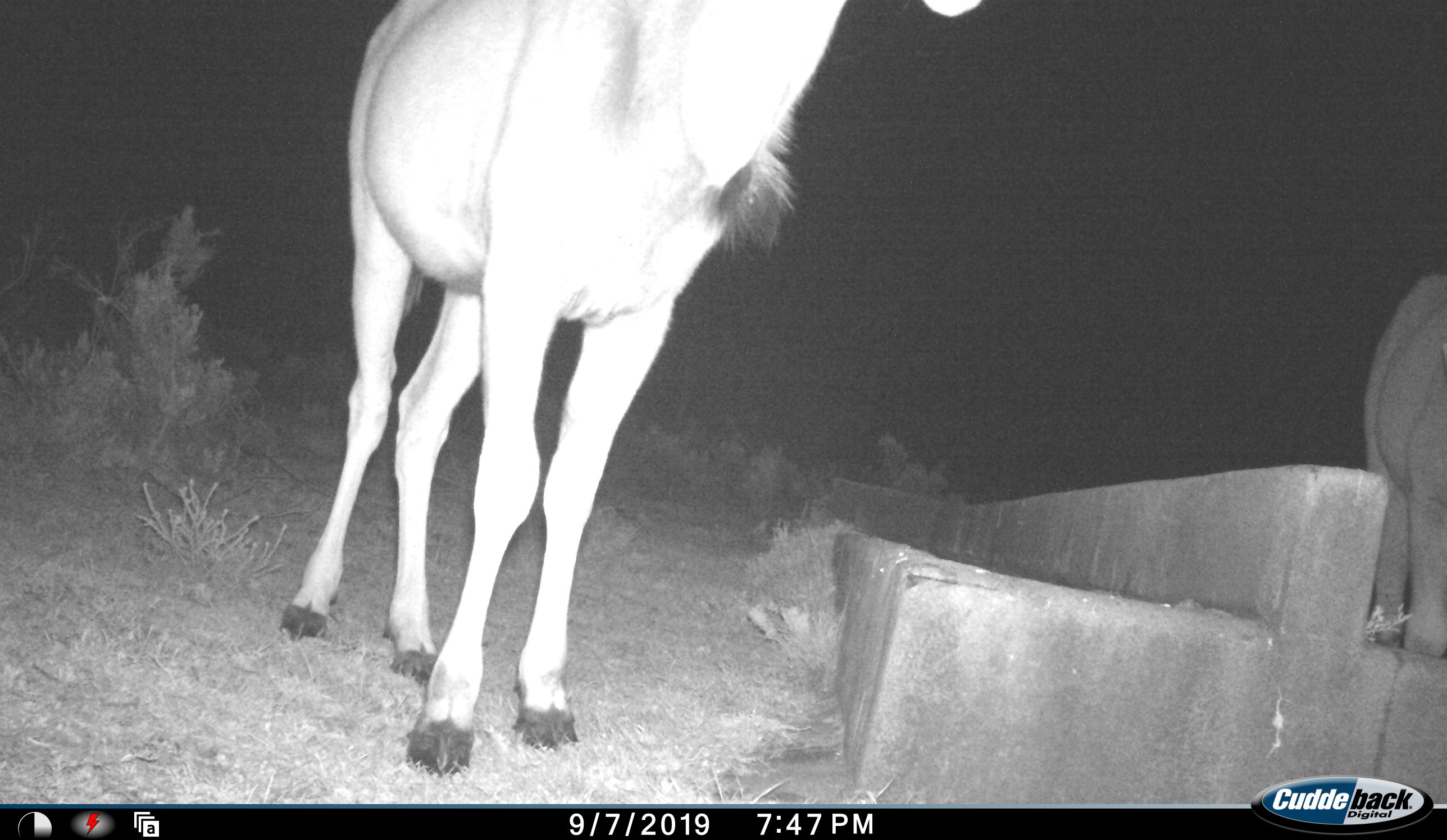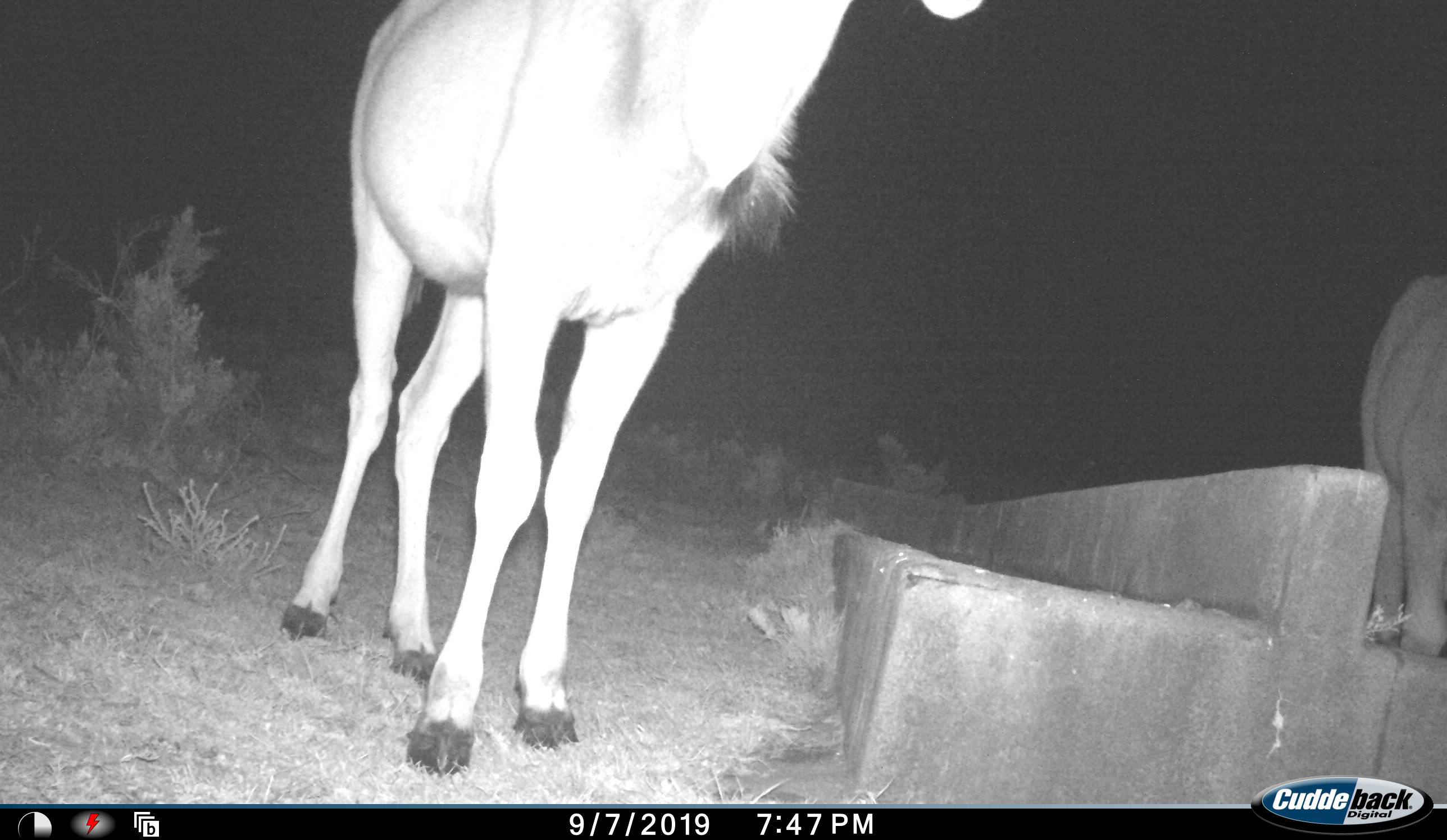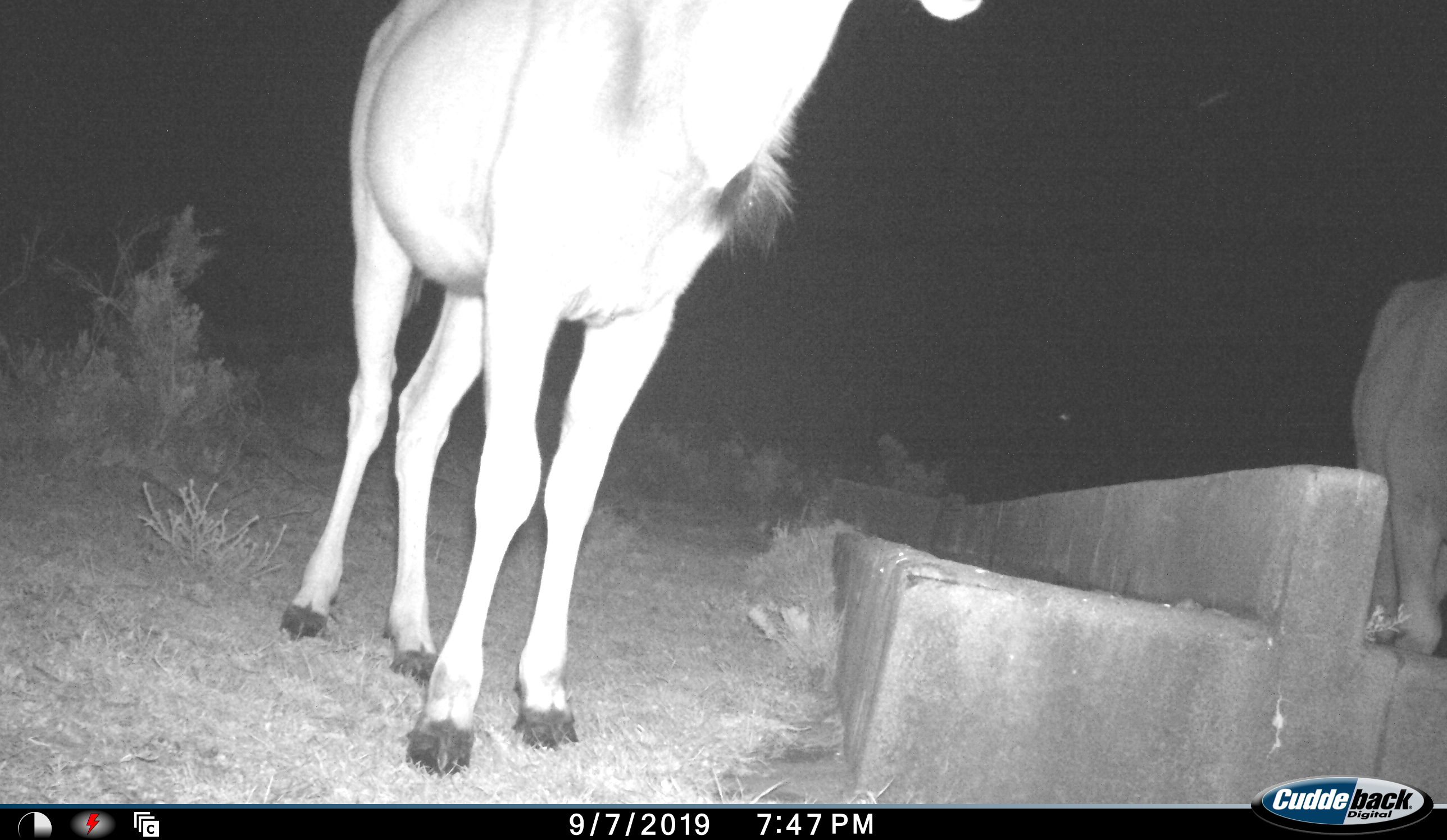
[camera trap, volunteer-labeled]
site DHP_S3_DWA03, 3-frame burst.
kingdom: Animalia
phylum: Chordata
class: Mammalia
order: Artiodactyla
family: Bovidae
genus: Tragelaphus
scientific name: Tragelaphus oryx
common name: eland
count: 2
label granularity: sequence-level